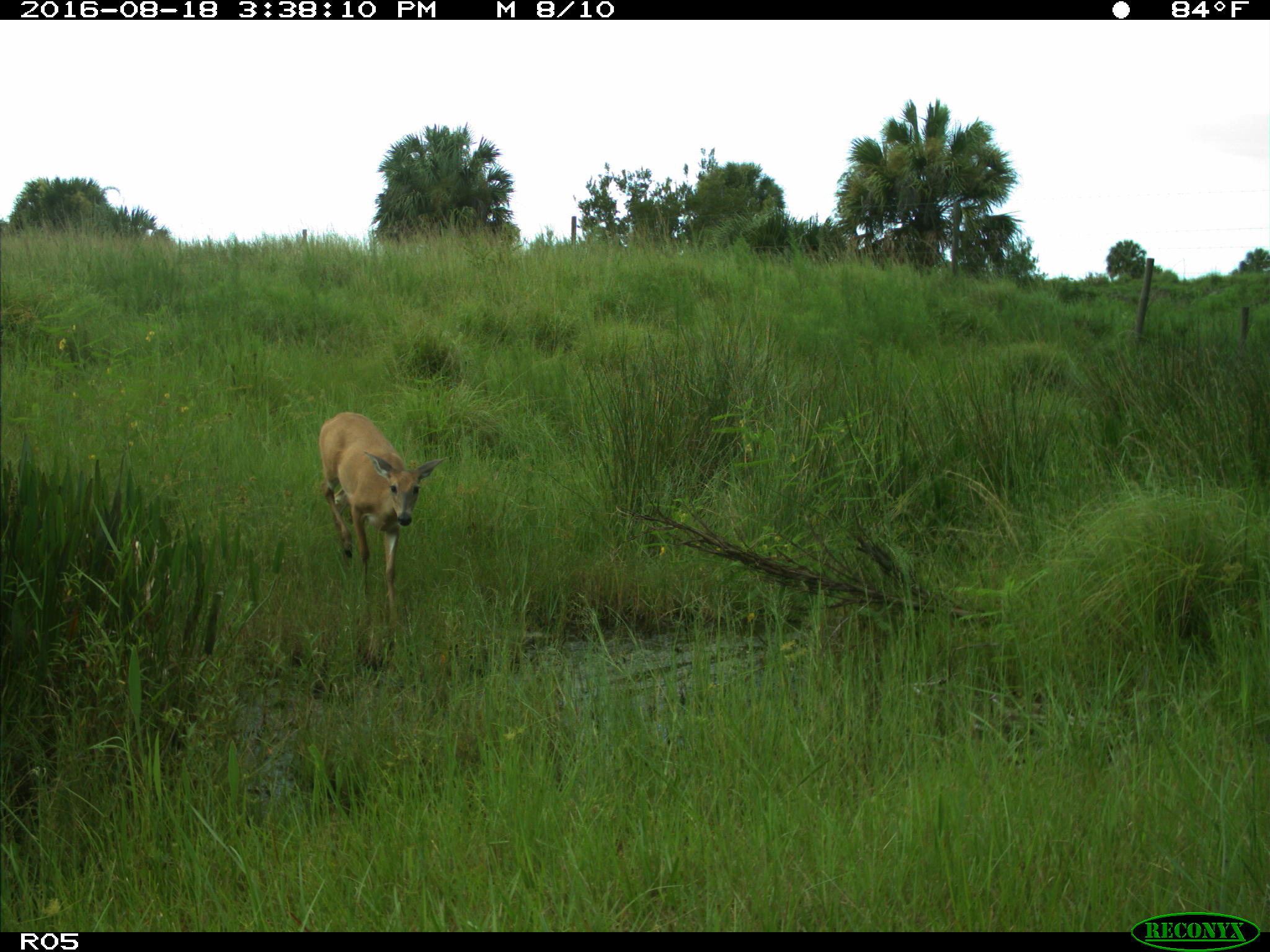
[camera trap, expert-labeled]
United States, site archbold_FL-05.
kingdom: Animalia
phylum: Chordata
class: Mammalia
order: Artiodactyla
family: Cervidae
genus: Odocoileus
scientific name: Odocoileus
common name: deer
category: unidentified deer